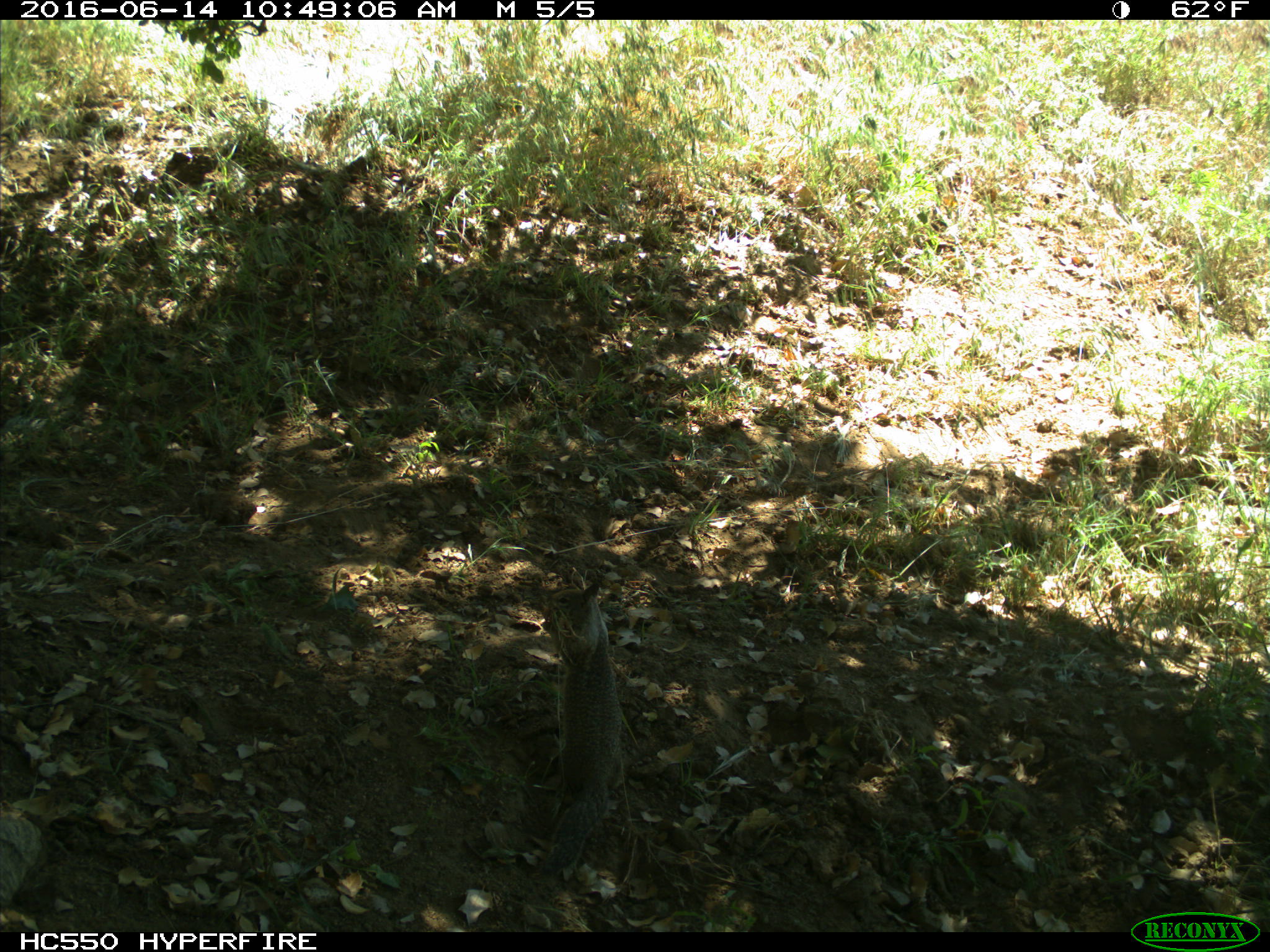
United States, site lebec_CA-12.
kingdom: Animalia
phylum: Chordata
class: Mammalia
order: Rodentia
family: Sciuridae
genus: Otospermophilus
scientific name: Otospermophilus beecheyi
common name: california ground squirrel